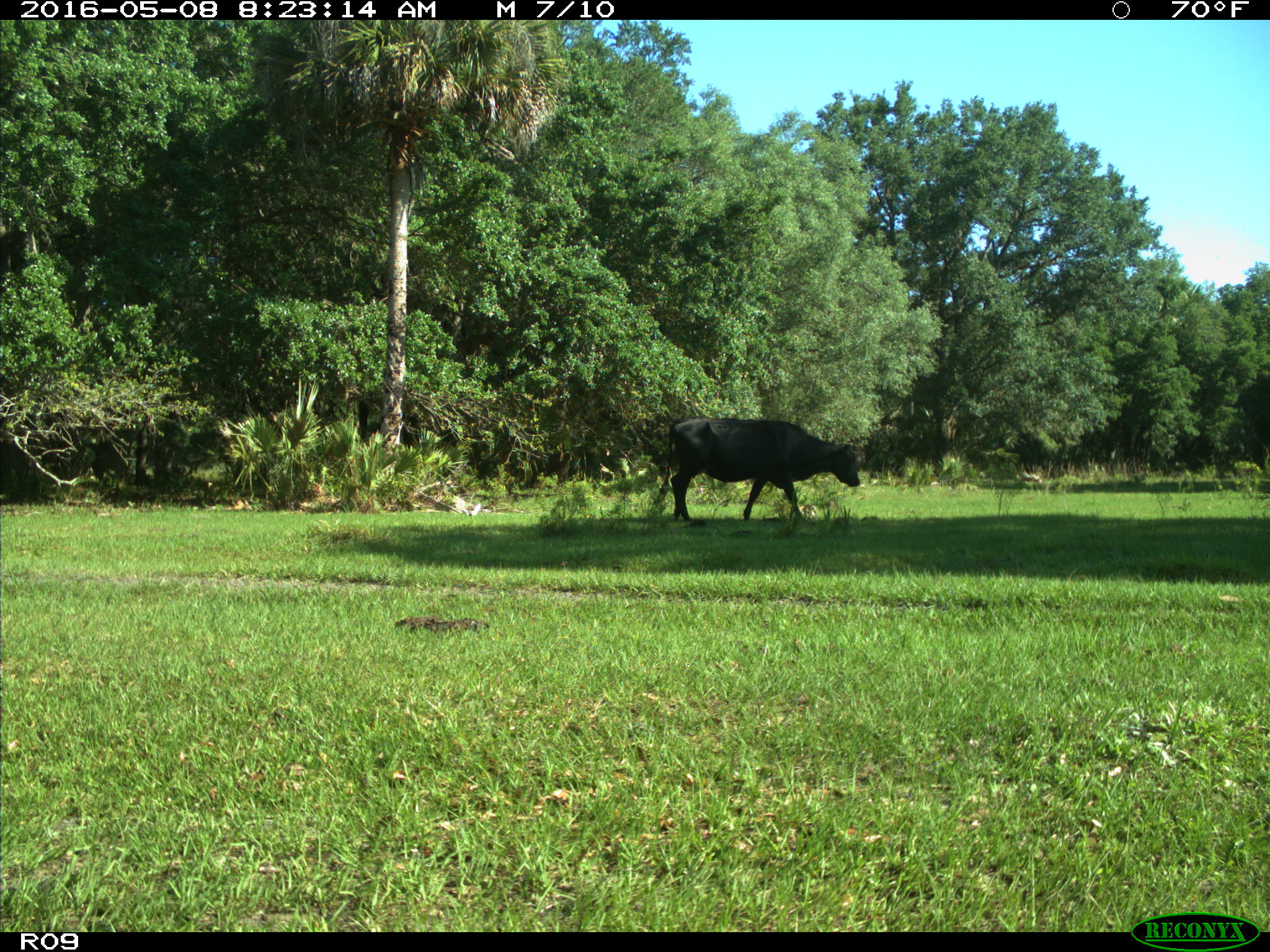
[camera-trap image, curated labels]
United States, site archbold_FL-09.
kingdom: Animalia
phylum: Chordata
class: Mammalia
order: Artiodactyla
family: Bovidae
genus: Bos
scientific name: Bos taurus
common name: domestic cow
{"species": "Bos taurus (domestic cow)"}